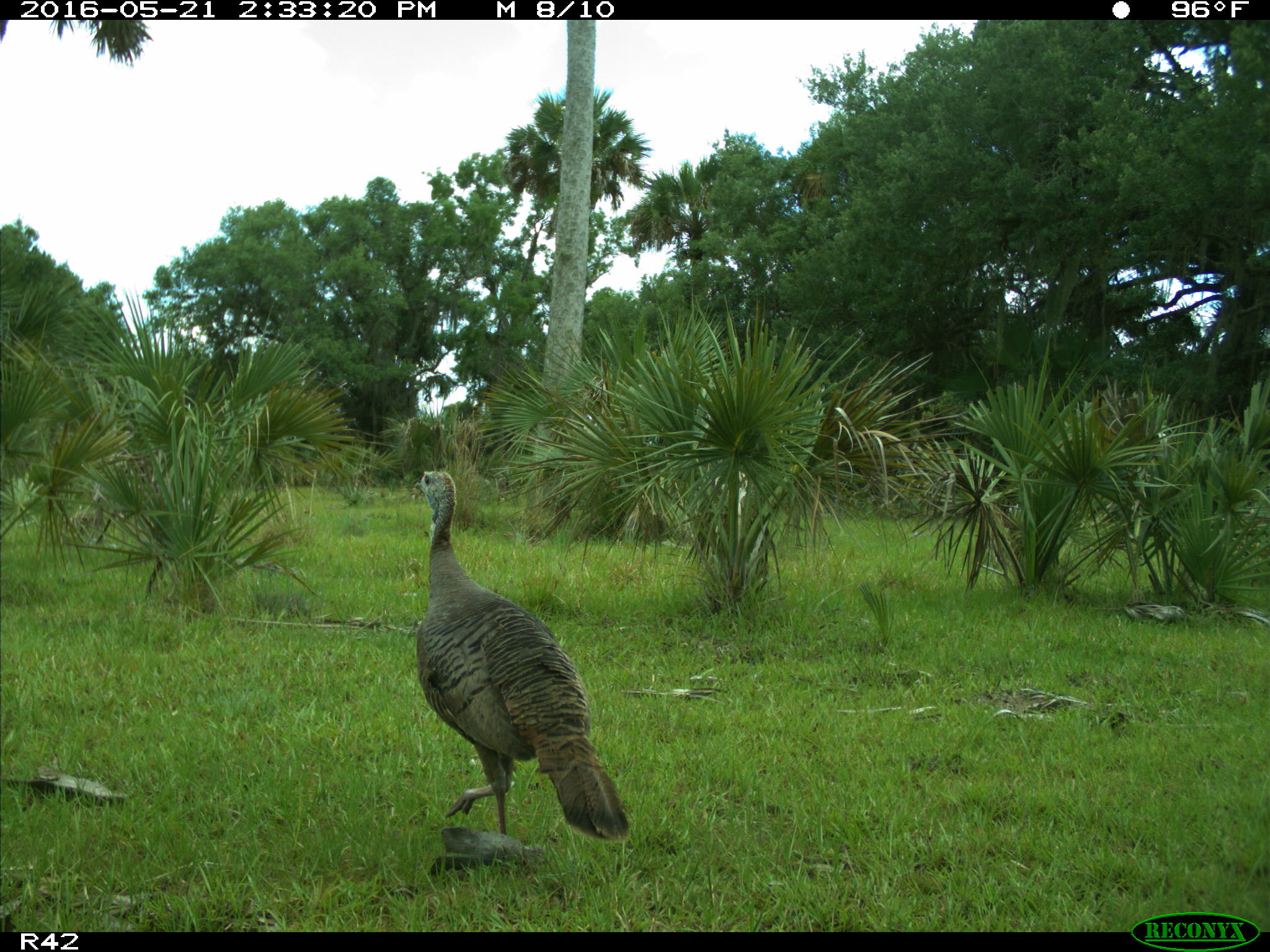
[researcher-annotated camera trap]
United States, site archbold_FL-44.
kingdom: Animalia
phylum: Chordata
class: Aves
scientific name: Aves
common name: birds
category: unidentified bird